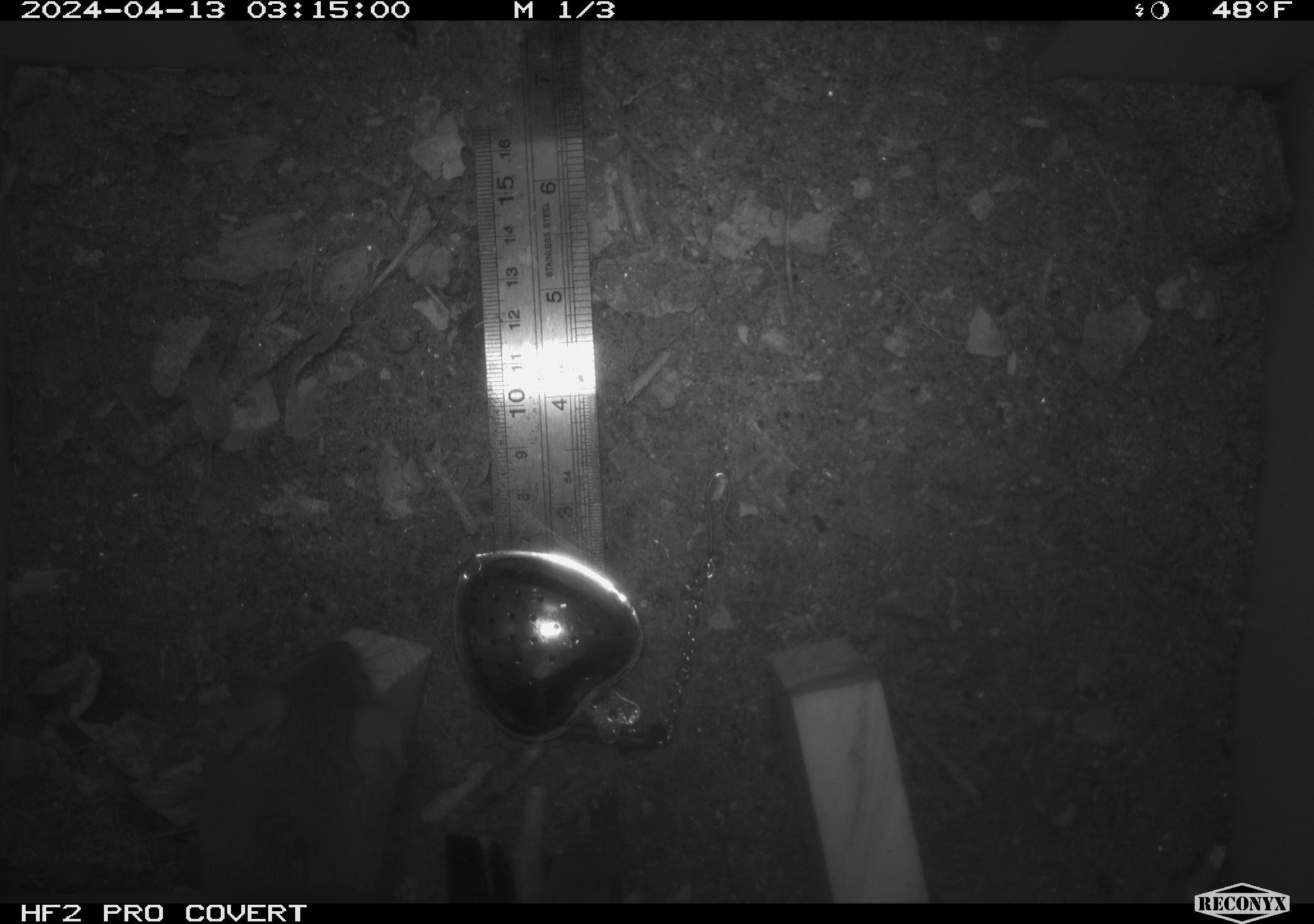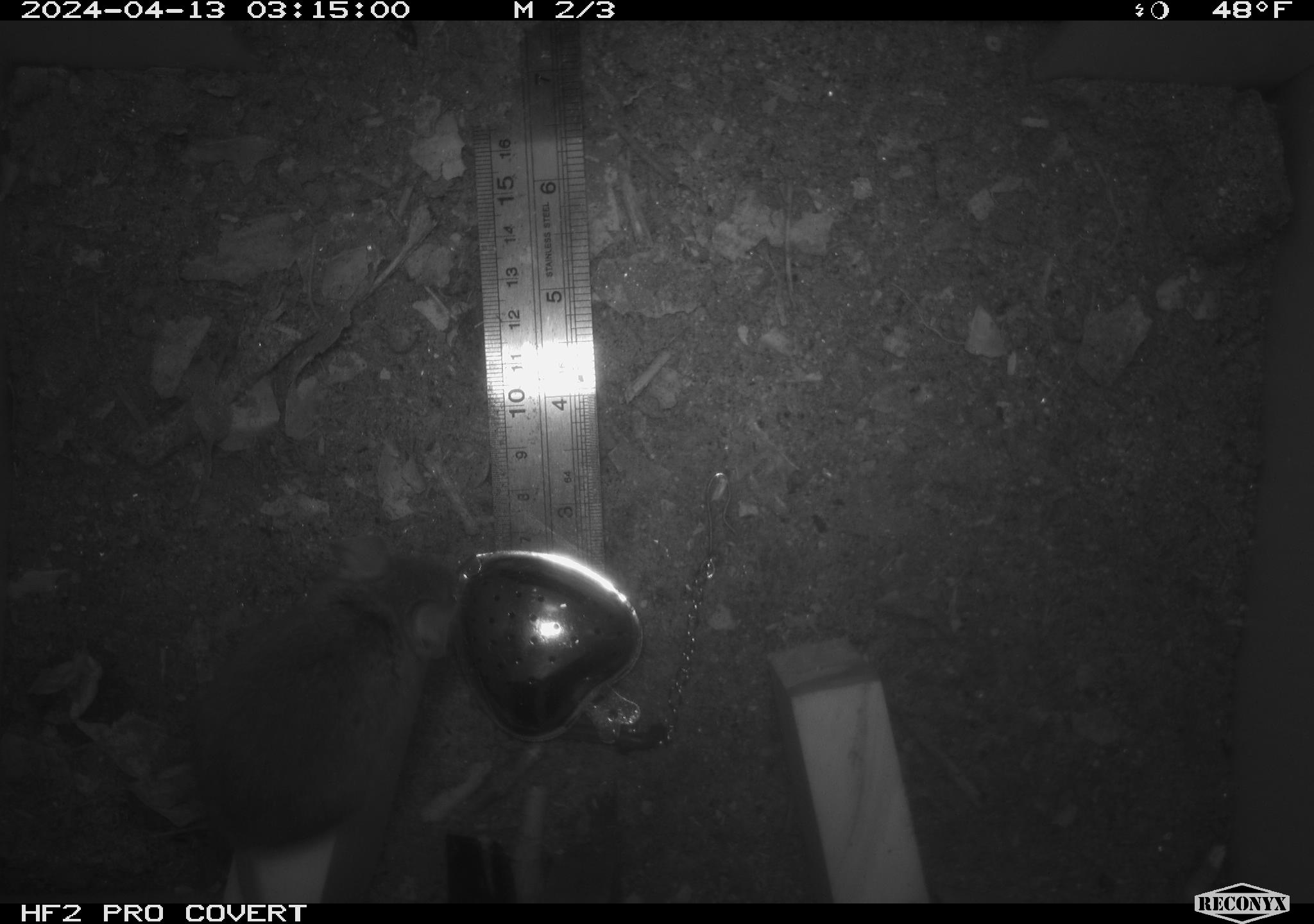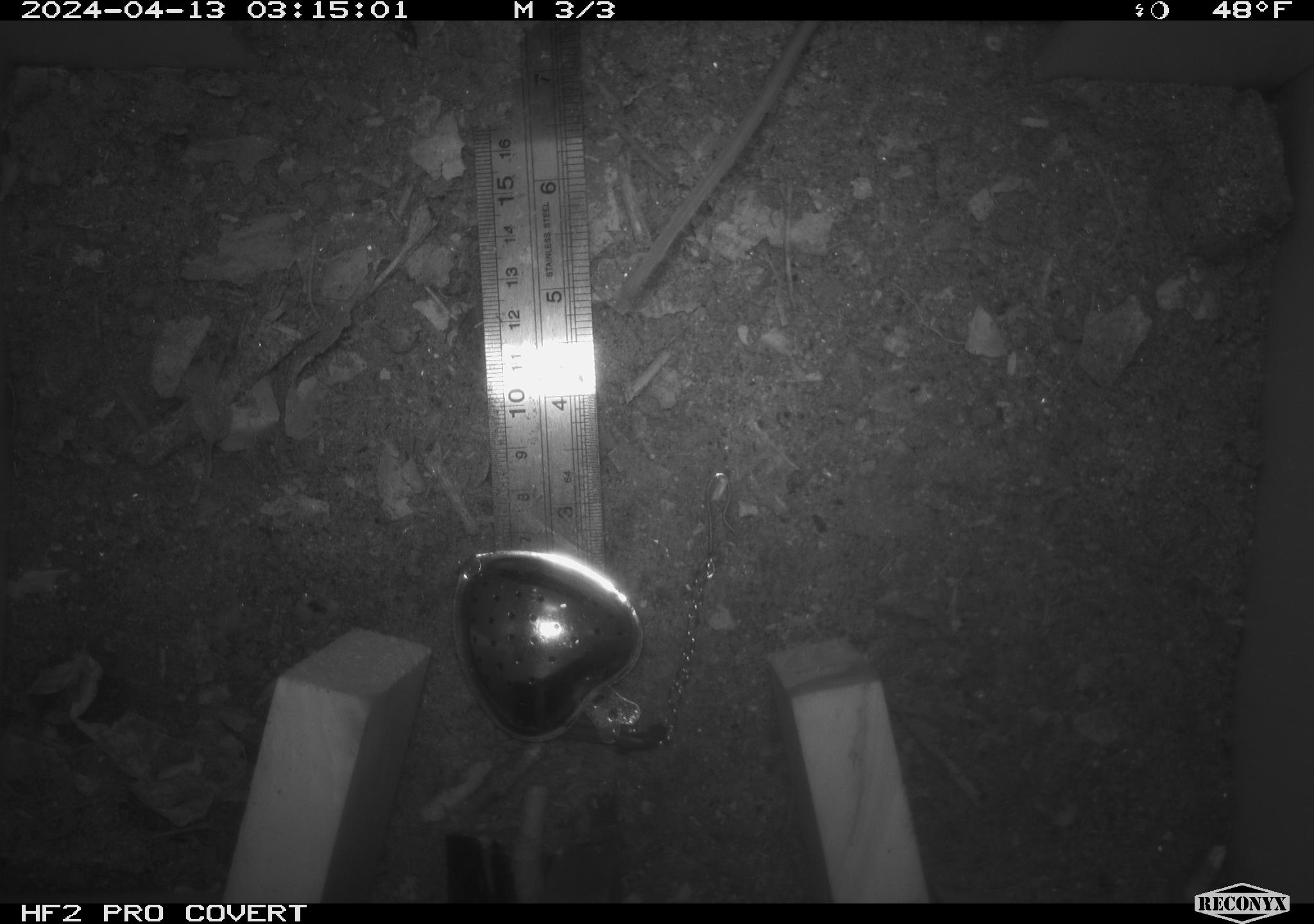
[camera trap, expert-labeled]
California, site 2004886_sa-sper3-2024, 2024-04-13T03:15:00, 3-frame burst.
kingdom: Animalia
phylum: Chordata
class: Mammalia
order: Rodentia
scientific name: Rodentia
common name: mouse species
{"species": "mouse species (Rodentia)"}